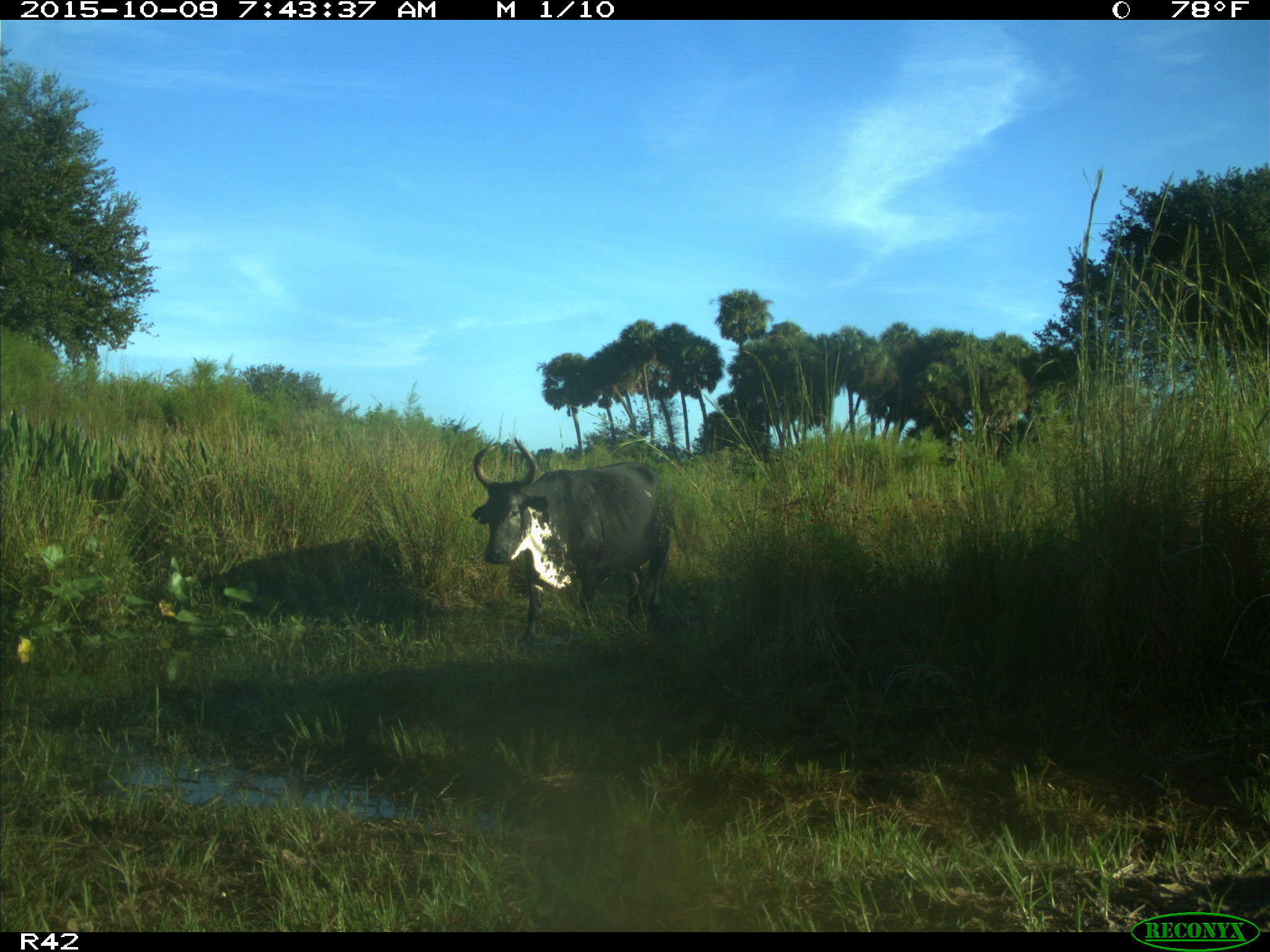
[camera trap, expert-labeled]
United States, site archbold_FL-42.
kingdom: Animalia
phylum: Chordata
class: Mammalia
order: Artiodactyla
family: Bovidae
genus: Bos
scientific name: Bos taurus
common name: domestic cow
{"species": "Bos taurus (domestic cow)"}